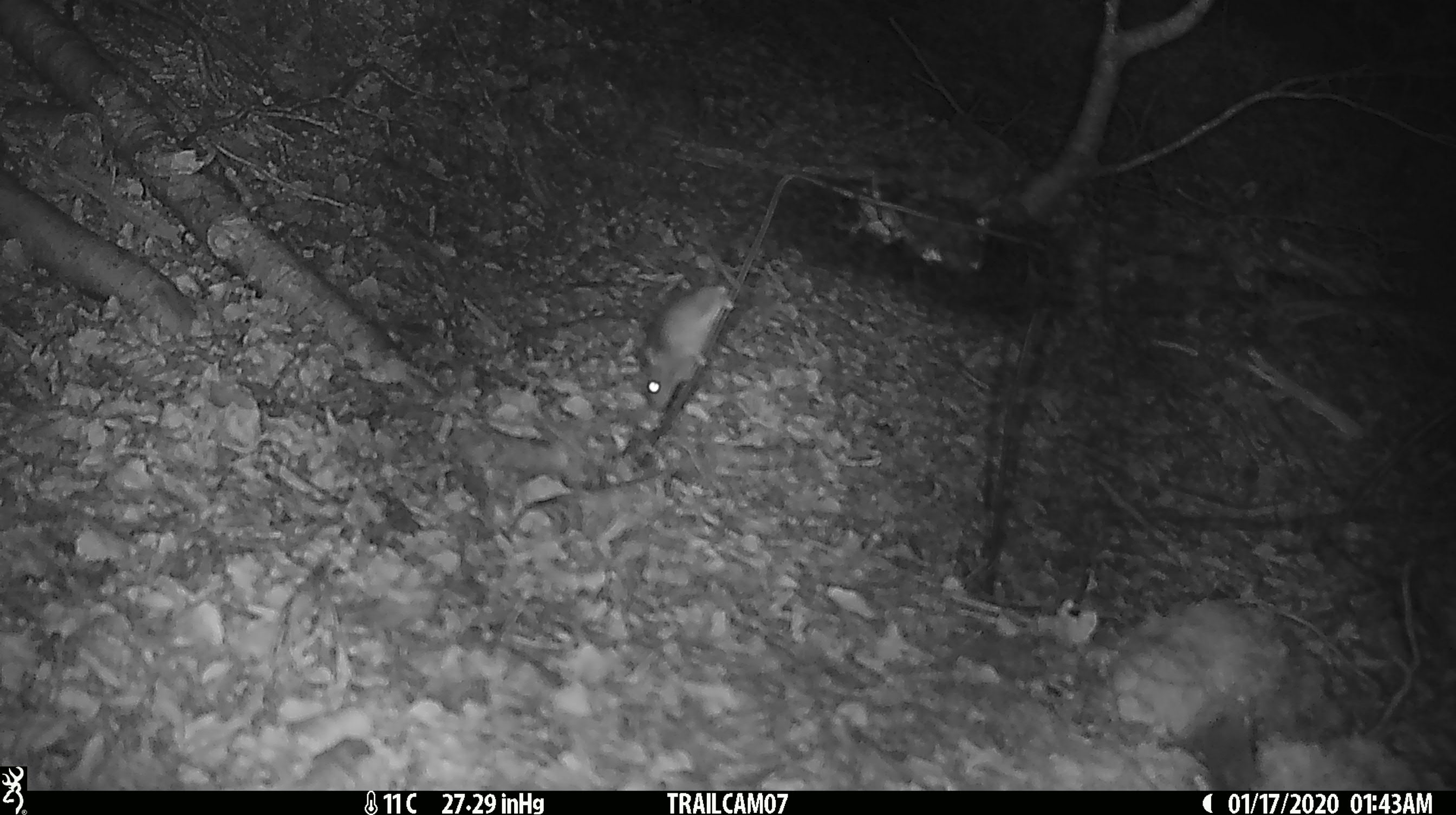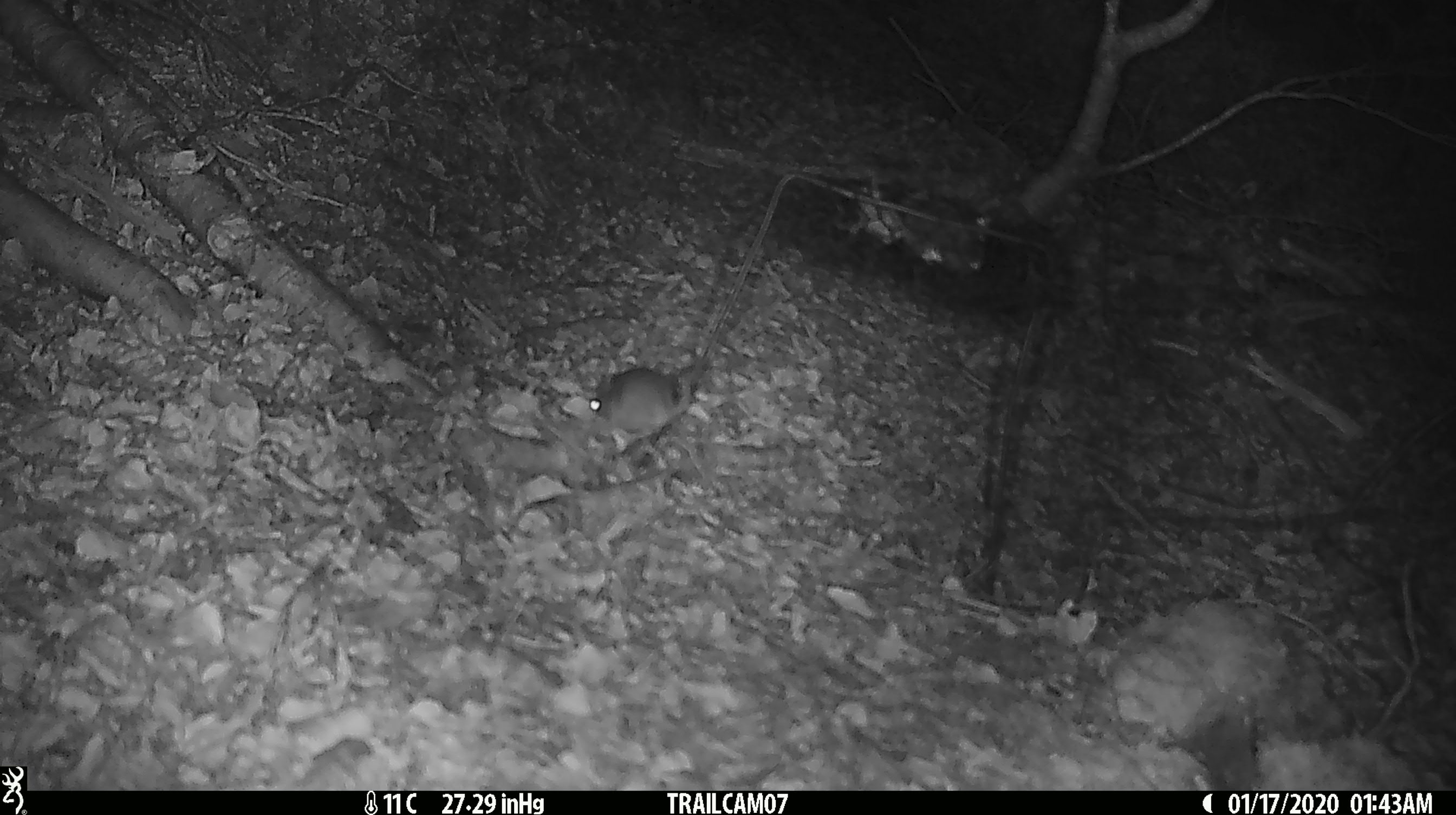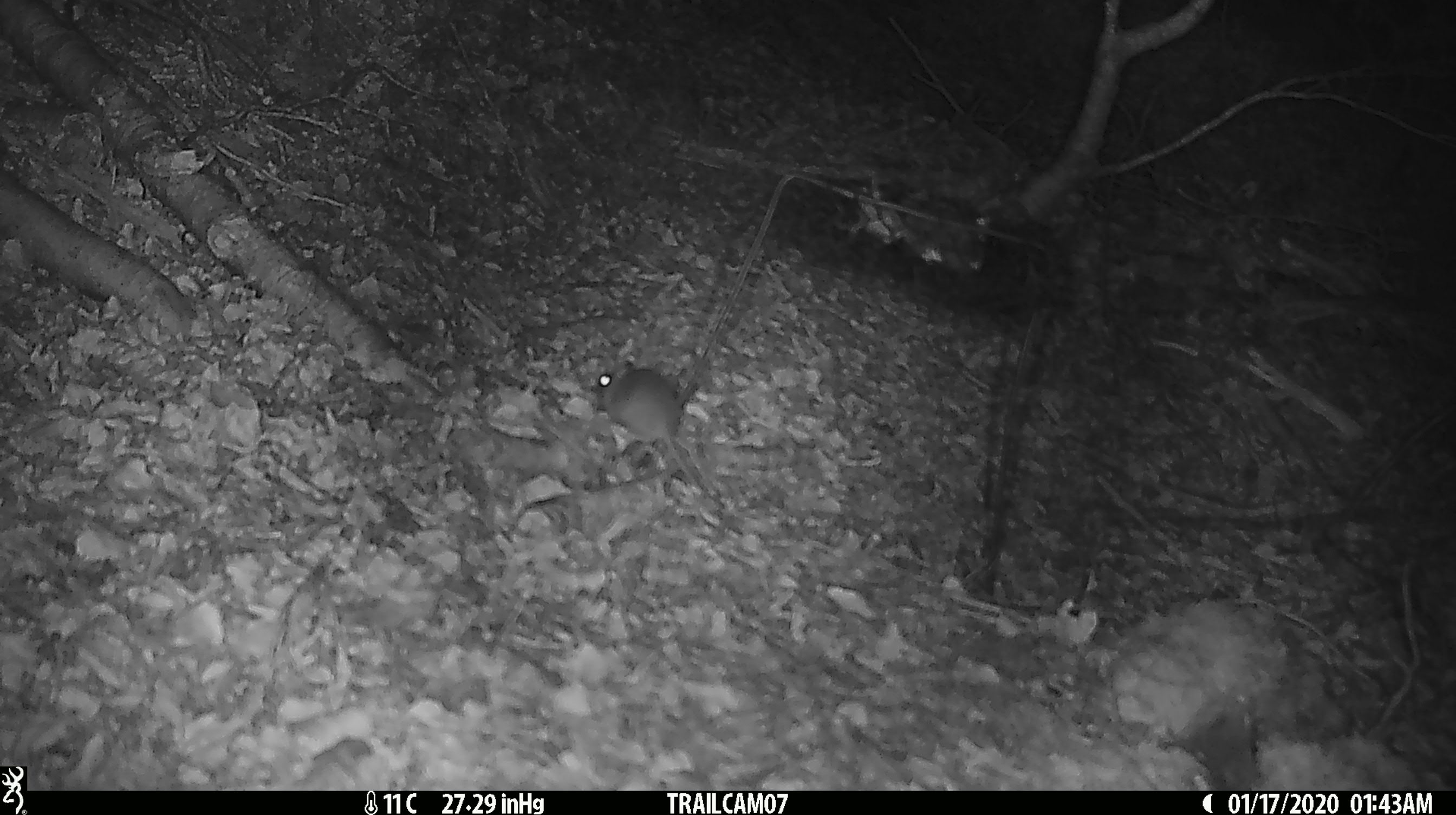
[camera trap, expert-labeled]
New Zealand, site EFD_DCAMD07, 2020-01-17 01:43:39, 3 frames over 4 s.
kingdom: Animalia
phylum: Chordata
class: Mammalia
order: Rodentia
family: Muridae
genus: Mus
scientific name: Mus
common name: mouse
Mouse (Mus).